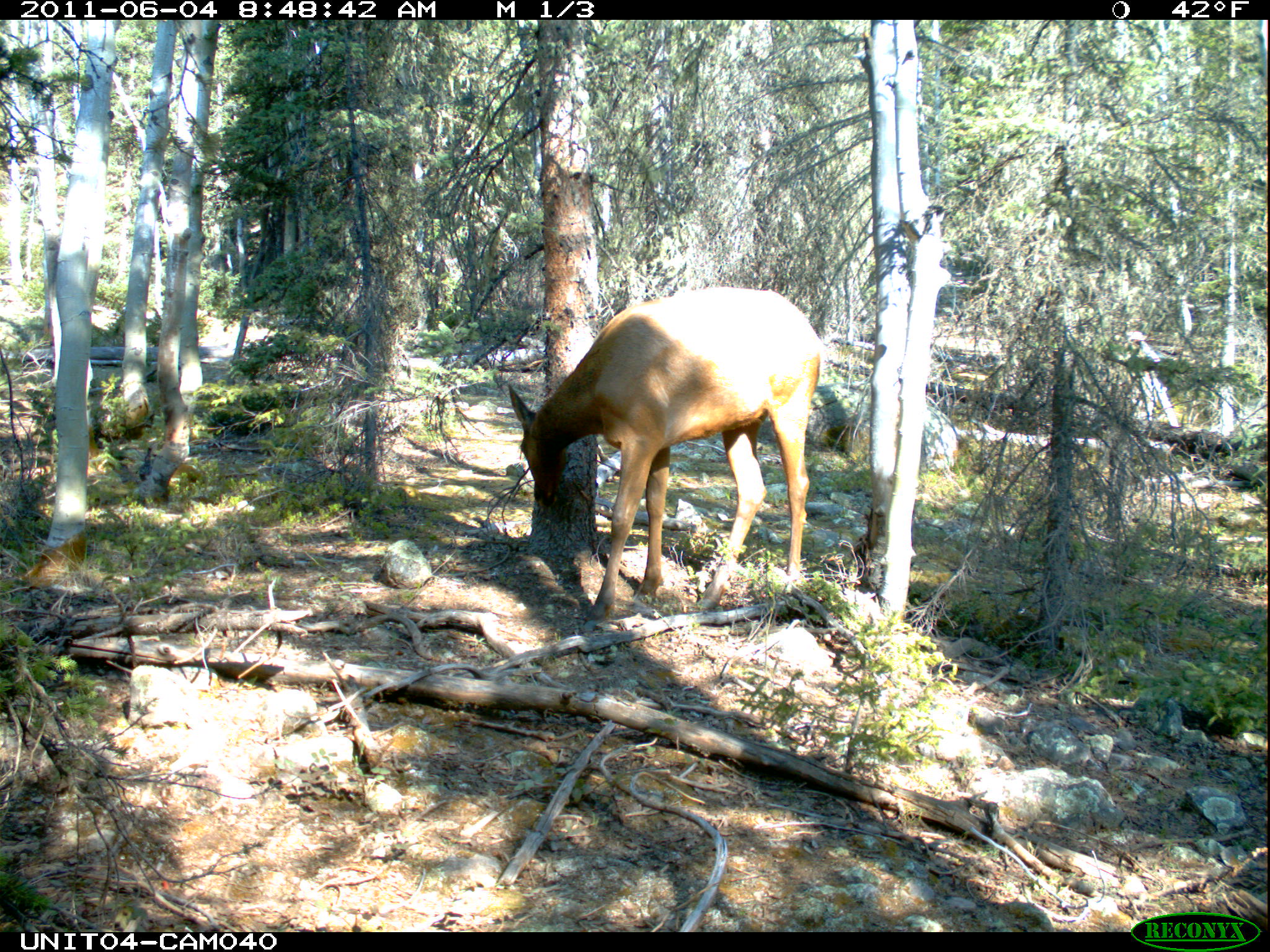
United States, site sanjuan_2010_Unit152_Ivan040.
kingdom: Animalia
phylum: Chordata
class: Mammalia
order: Artiodactyla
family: Cervidae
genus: Cervus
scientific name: Cervus elaphus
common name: red deer